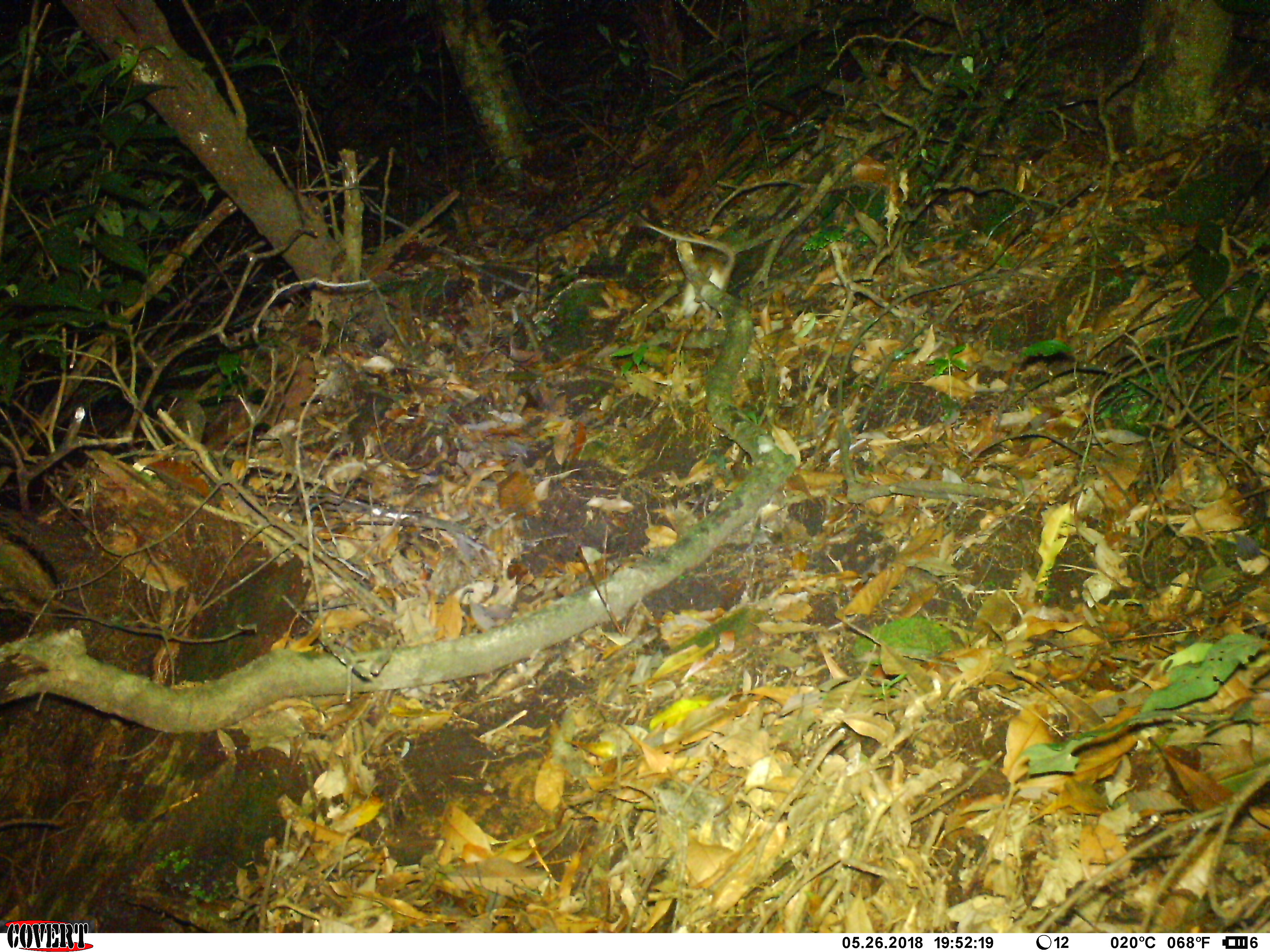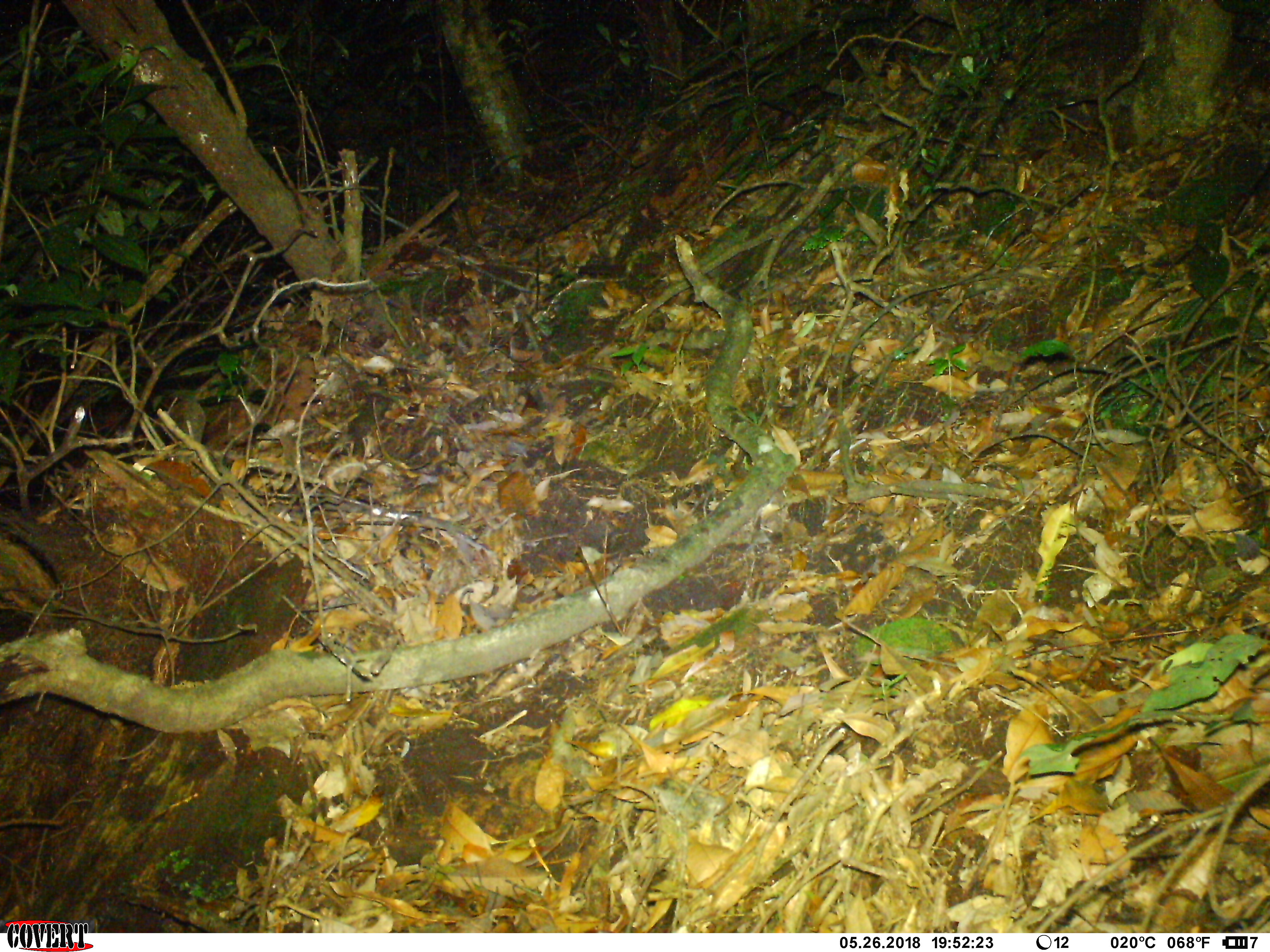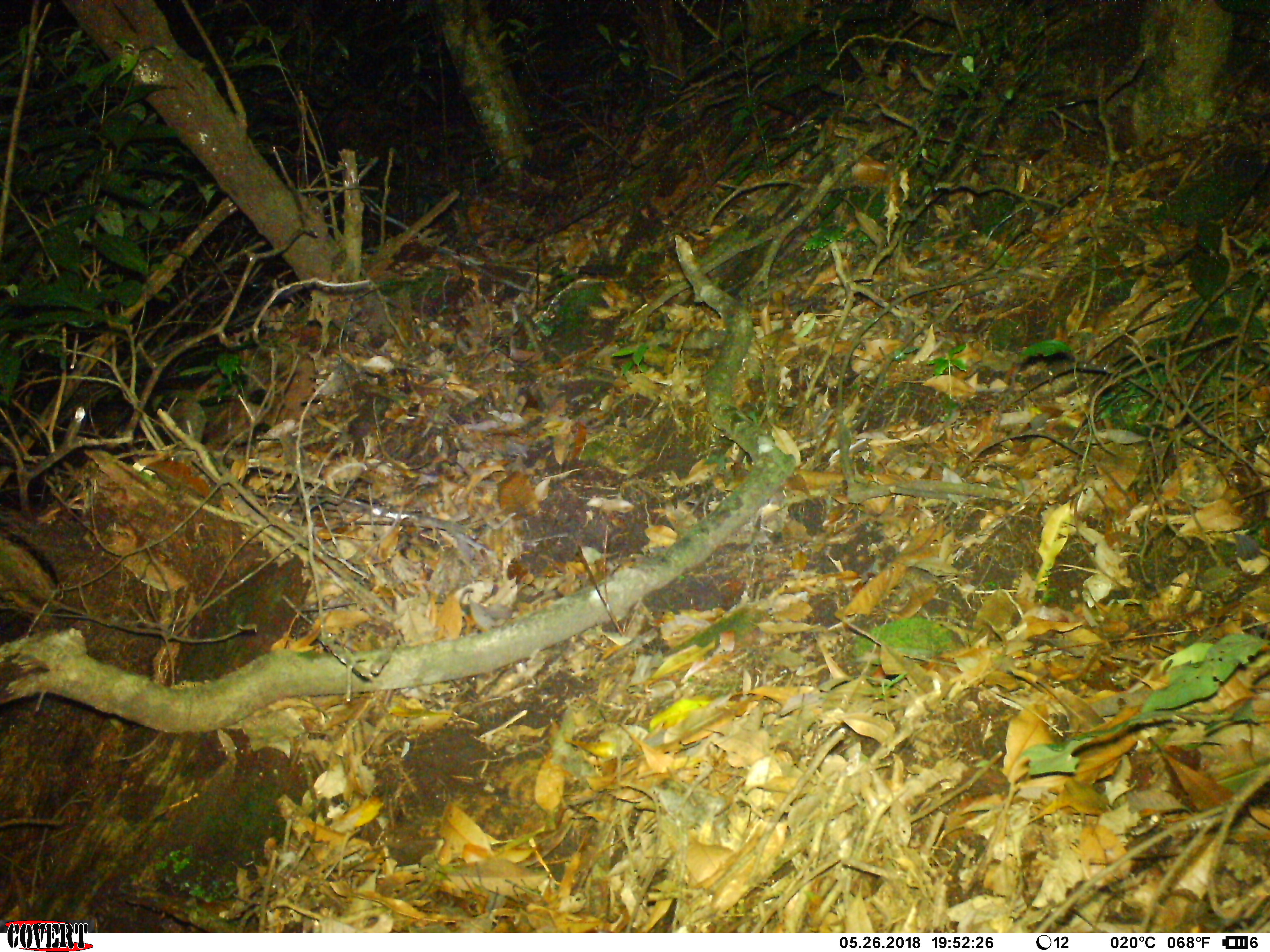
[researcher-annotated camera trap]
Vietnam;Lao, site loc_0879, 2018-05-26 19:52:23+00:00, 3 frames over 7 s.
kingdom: Animalia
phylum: Chordata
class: Mammalia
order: Rodentia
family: Muridae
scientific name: Muridae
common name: old-world mice and rats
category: unidentified murid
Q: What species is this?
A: Unidentified murid (old-world mice and rats) (Muridae).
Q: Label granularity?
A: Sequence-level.